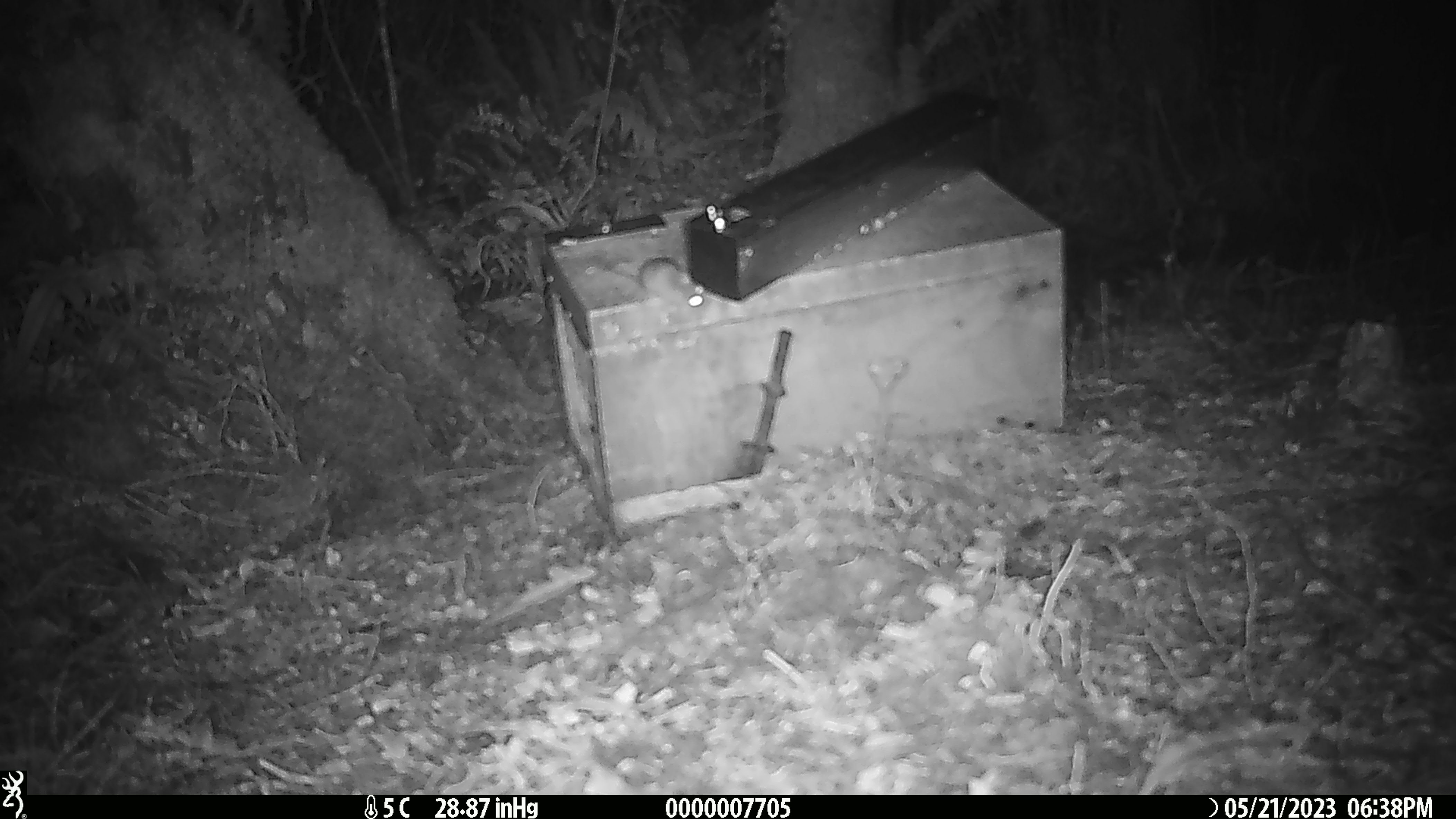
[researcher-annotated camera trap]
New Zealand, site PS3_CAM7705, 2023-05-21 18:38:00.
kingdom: Animalia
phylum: Chordata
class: Mammalia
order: Rodentia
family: Muridae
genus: Mus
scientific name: Mus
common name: mouse